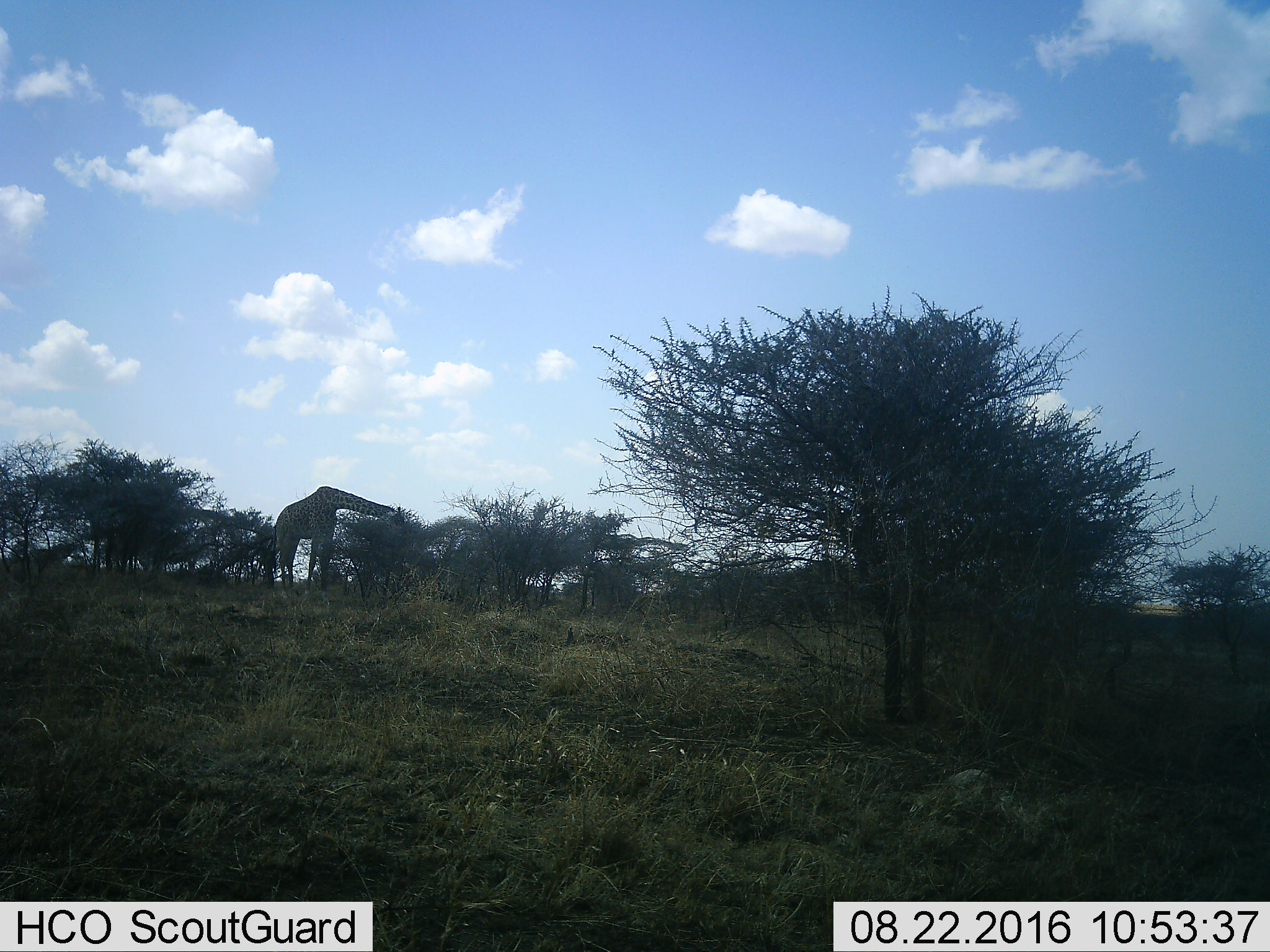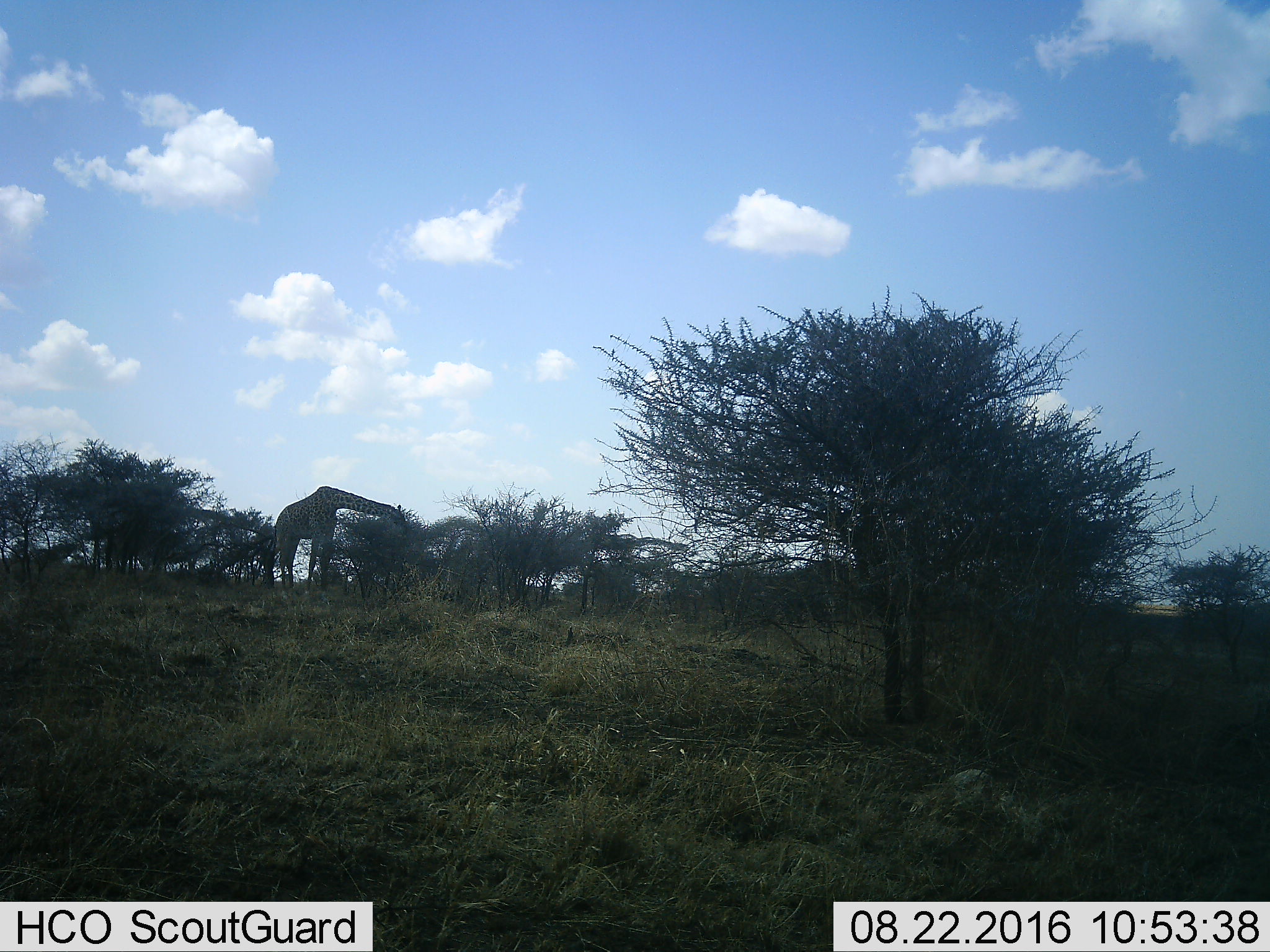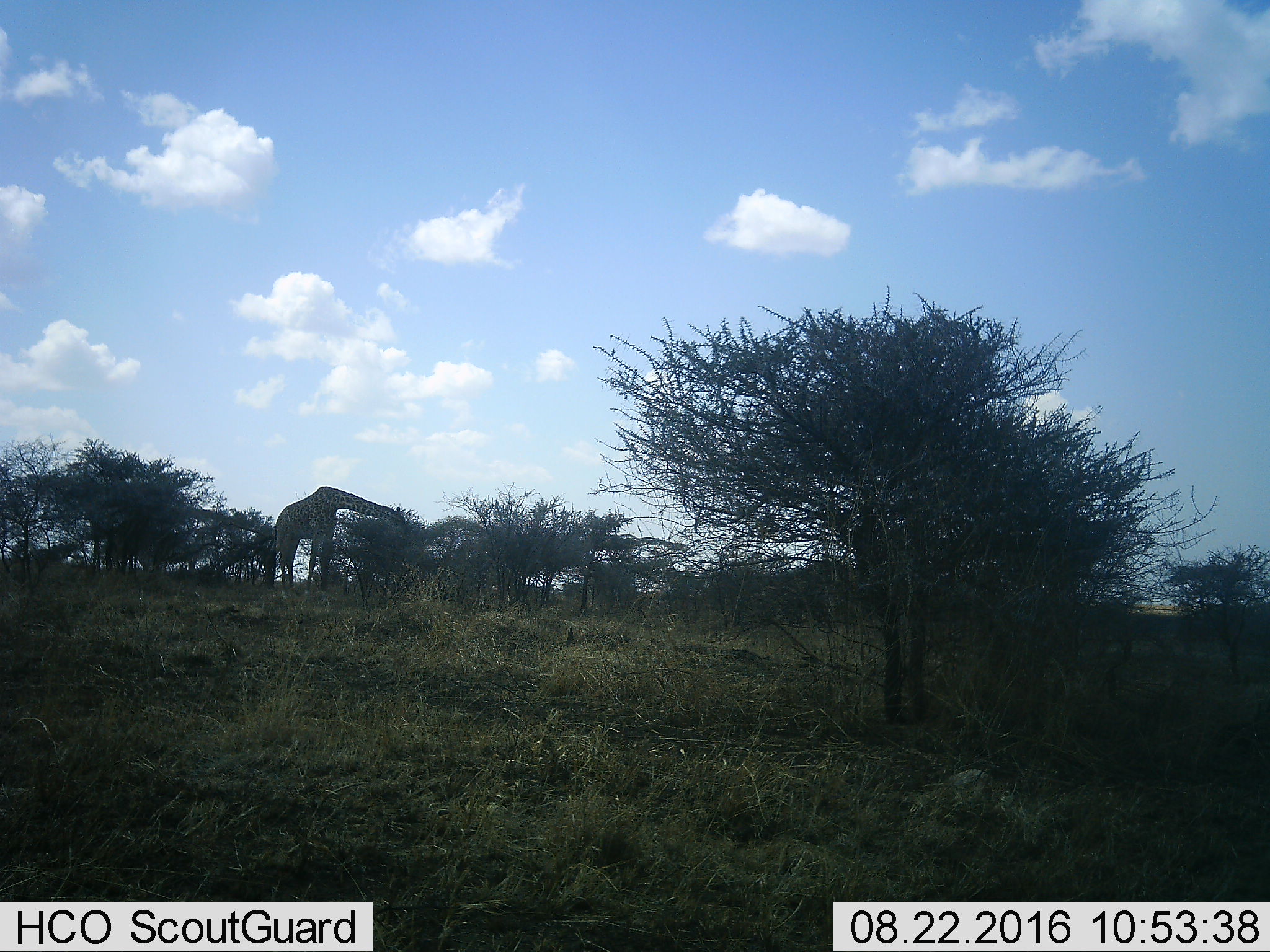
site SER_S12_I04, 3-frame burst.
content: unidentified animal